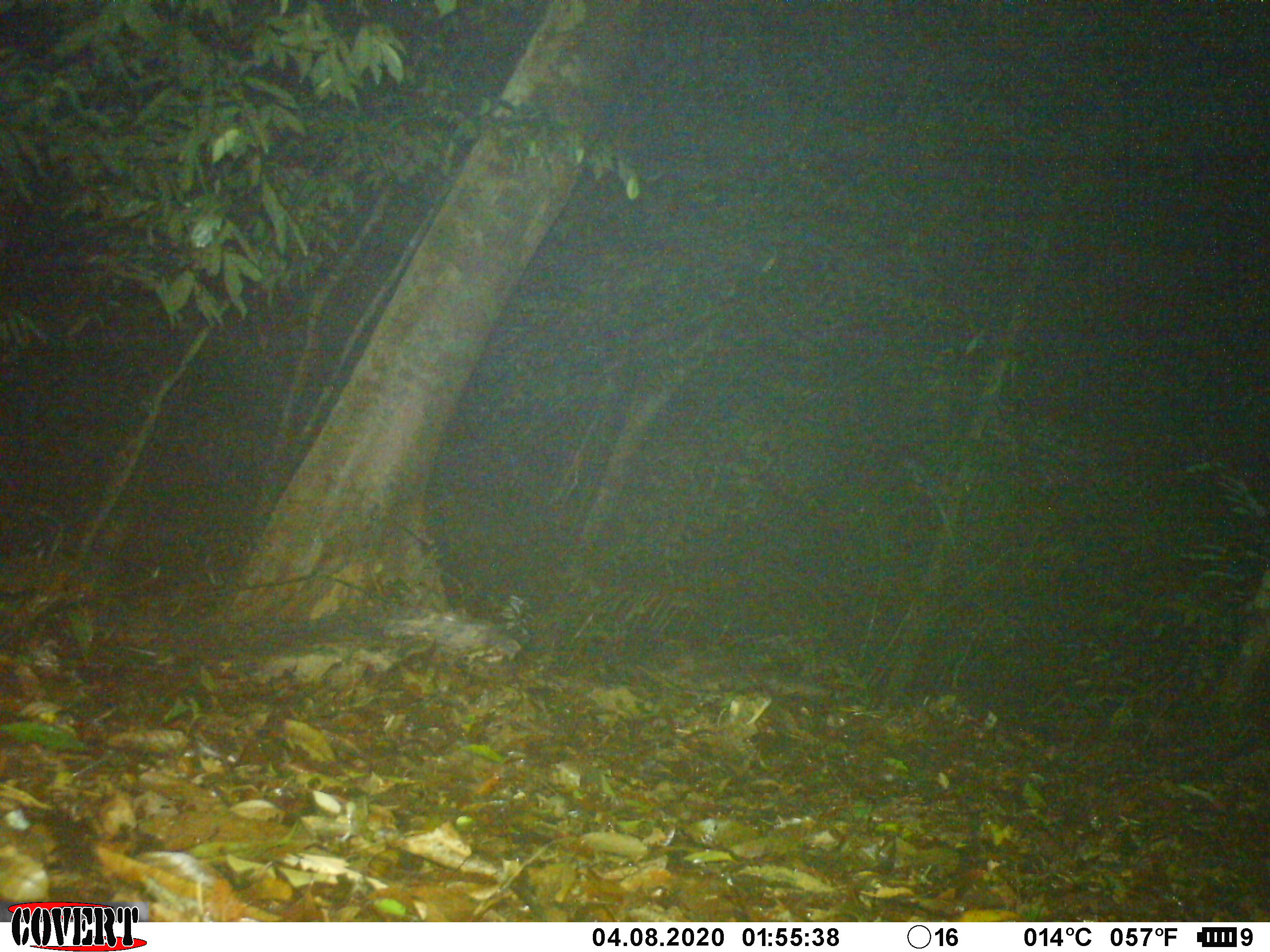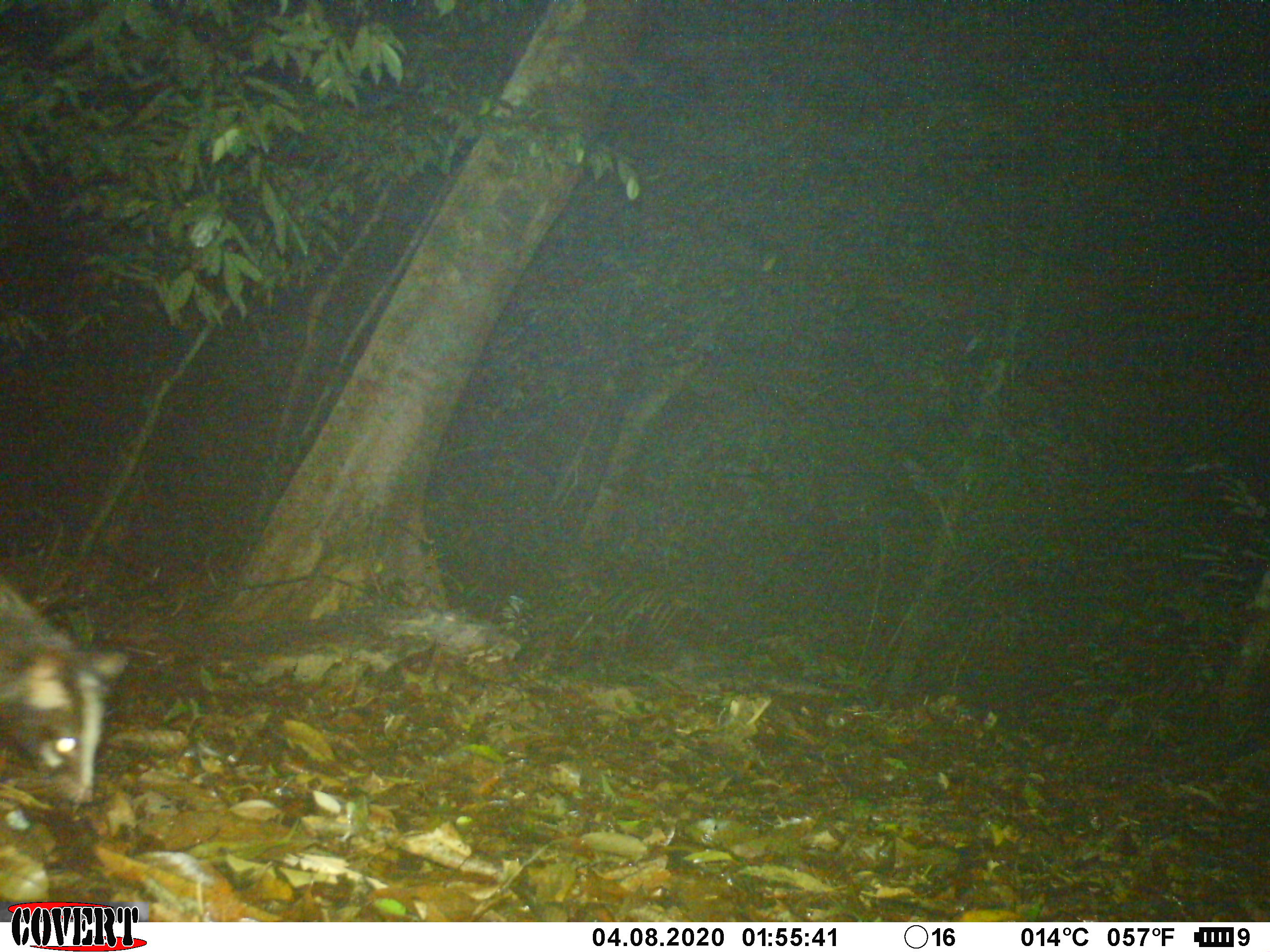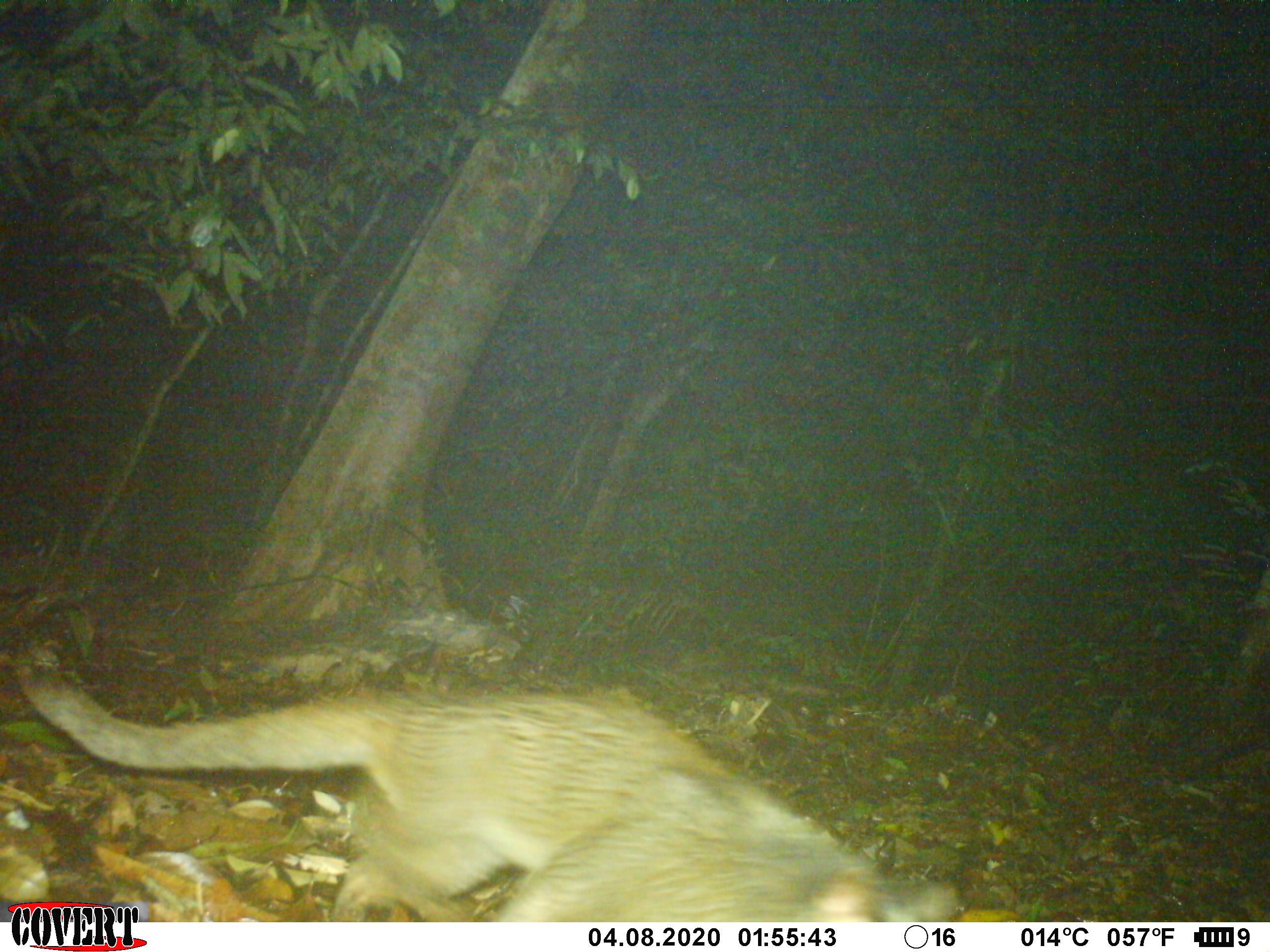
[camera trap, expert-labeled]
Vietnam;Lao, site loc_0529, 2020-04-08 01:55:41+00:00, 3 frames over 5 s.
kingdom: Animalia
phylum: Chordata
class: Mammalia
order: Carnivora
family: Viverridae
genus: Paguma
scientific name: Paguma larvata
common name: masked palm civet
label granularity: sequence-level